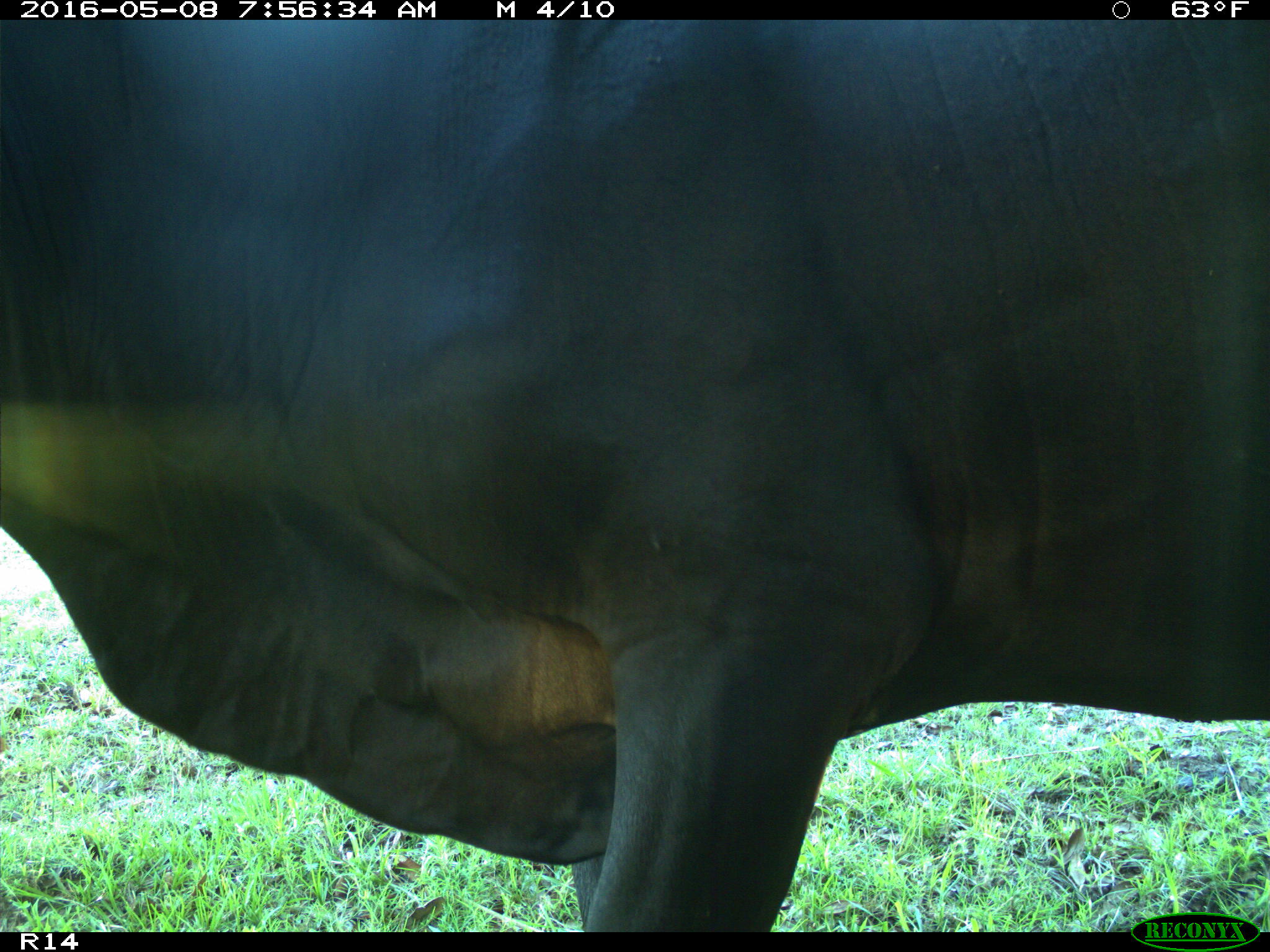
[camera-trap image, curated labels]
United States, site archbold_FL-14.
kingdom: Animalia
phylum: Chordata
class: Mammalia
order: Artiodactyla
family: Bovidae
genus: Bos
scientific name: Bos taurus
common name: domestic cow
Bos taurus (domestic cow).